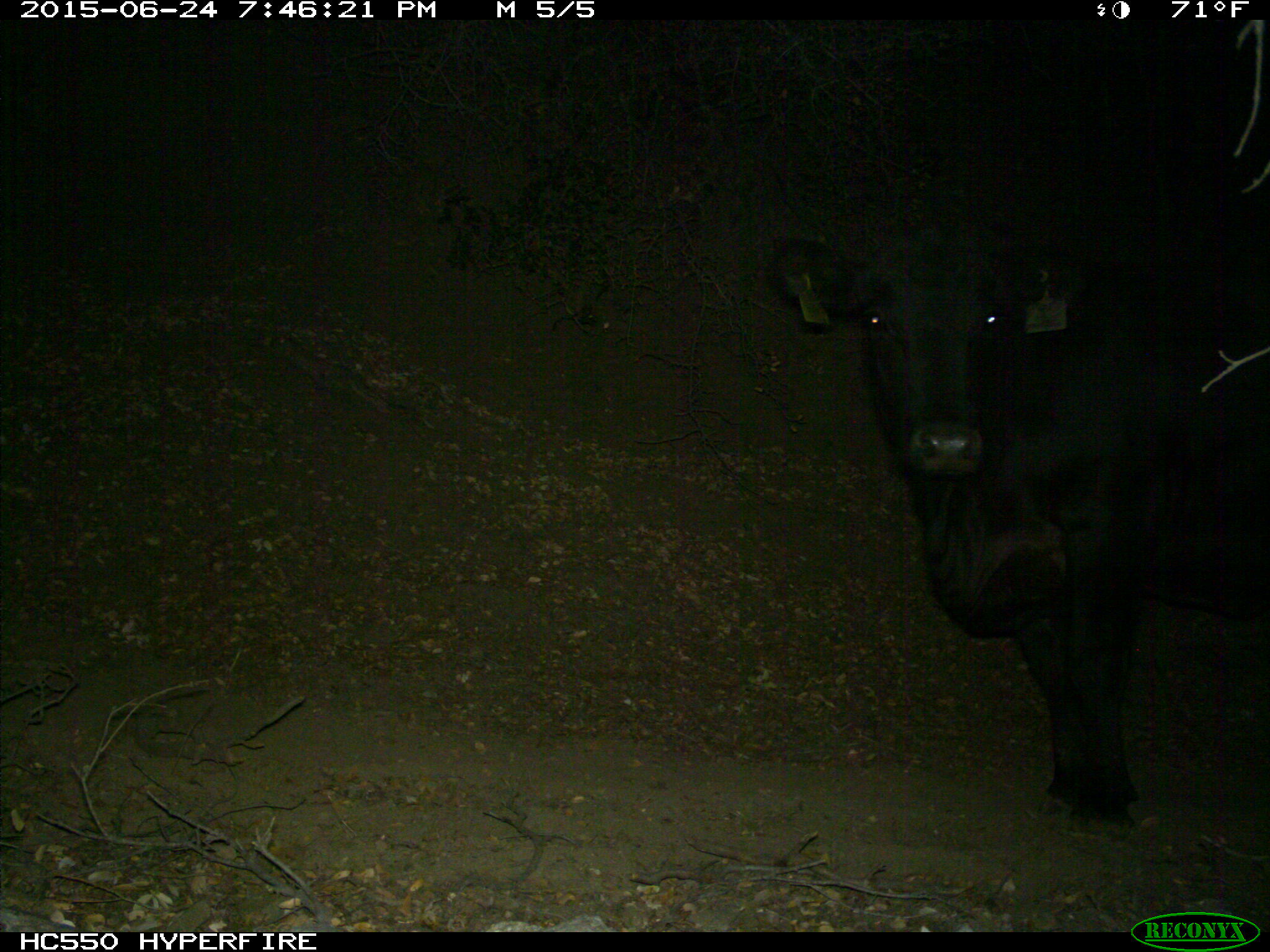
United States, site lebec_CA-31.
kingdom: Animalia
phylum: Chordata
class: Mammalia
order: Artiodactyla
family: Bovidae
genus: Bos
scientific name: Bos taurus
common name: domestic cow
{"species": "Bos taurus (domestic cow)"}